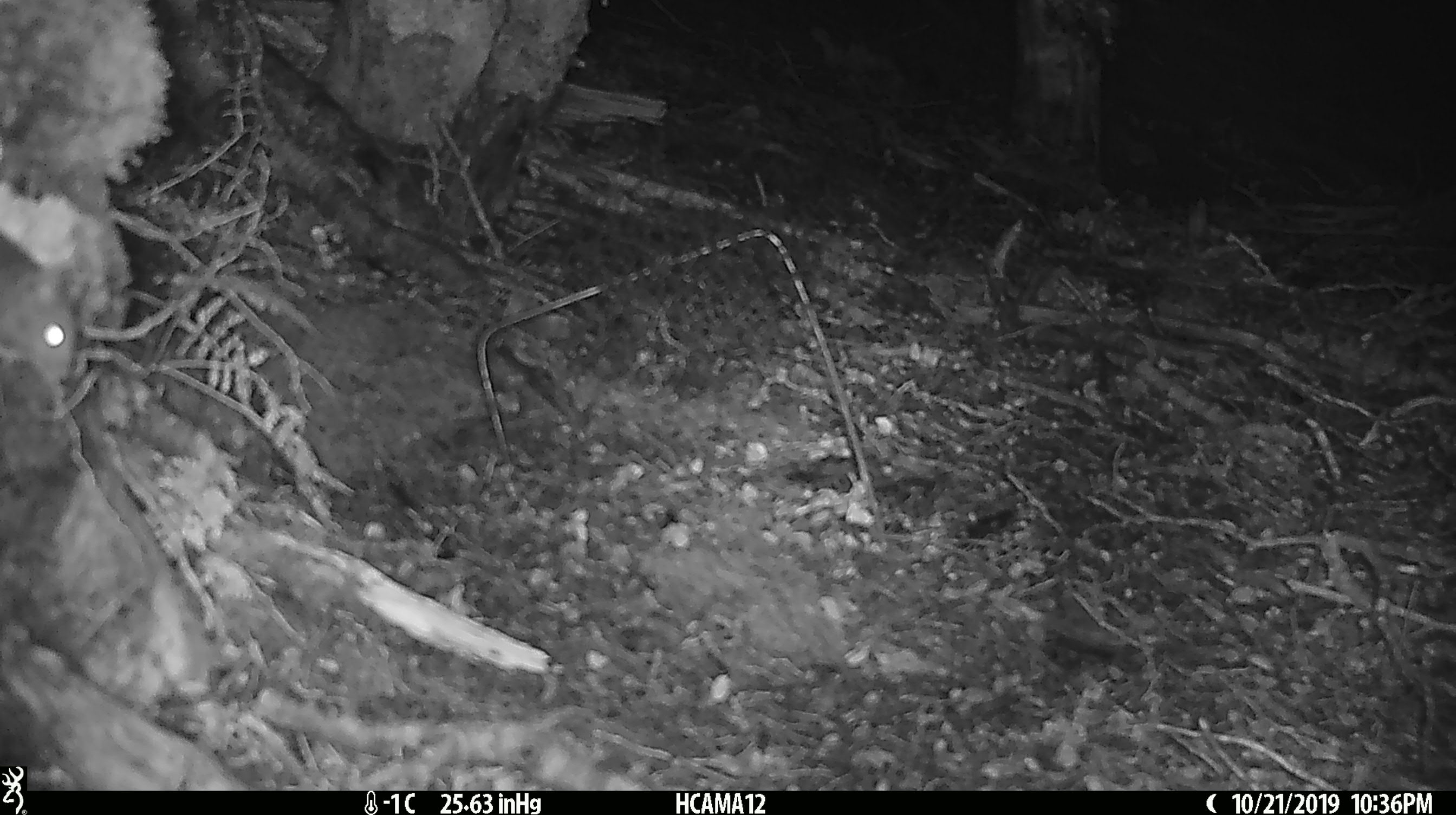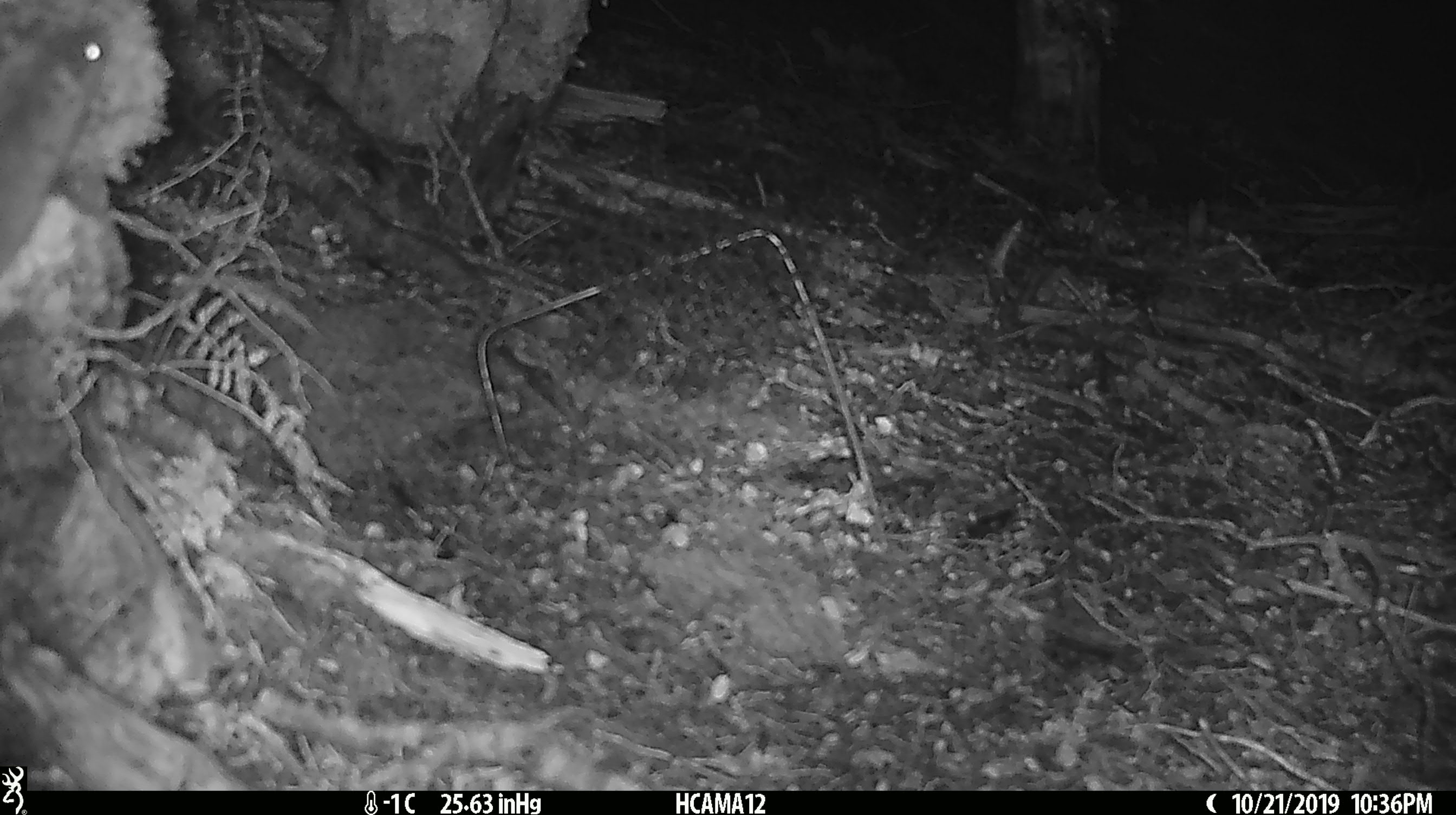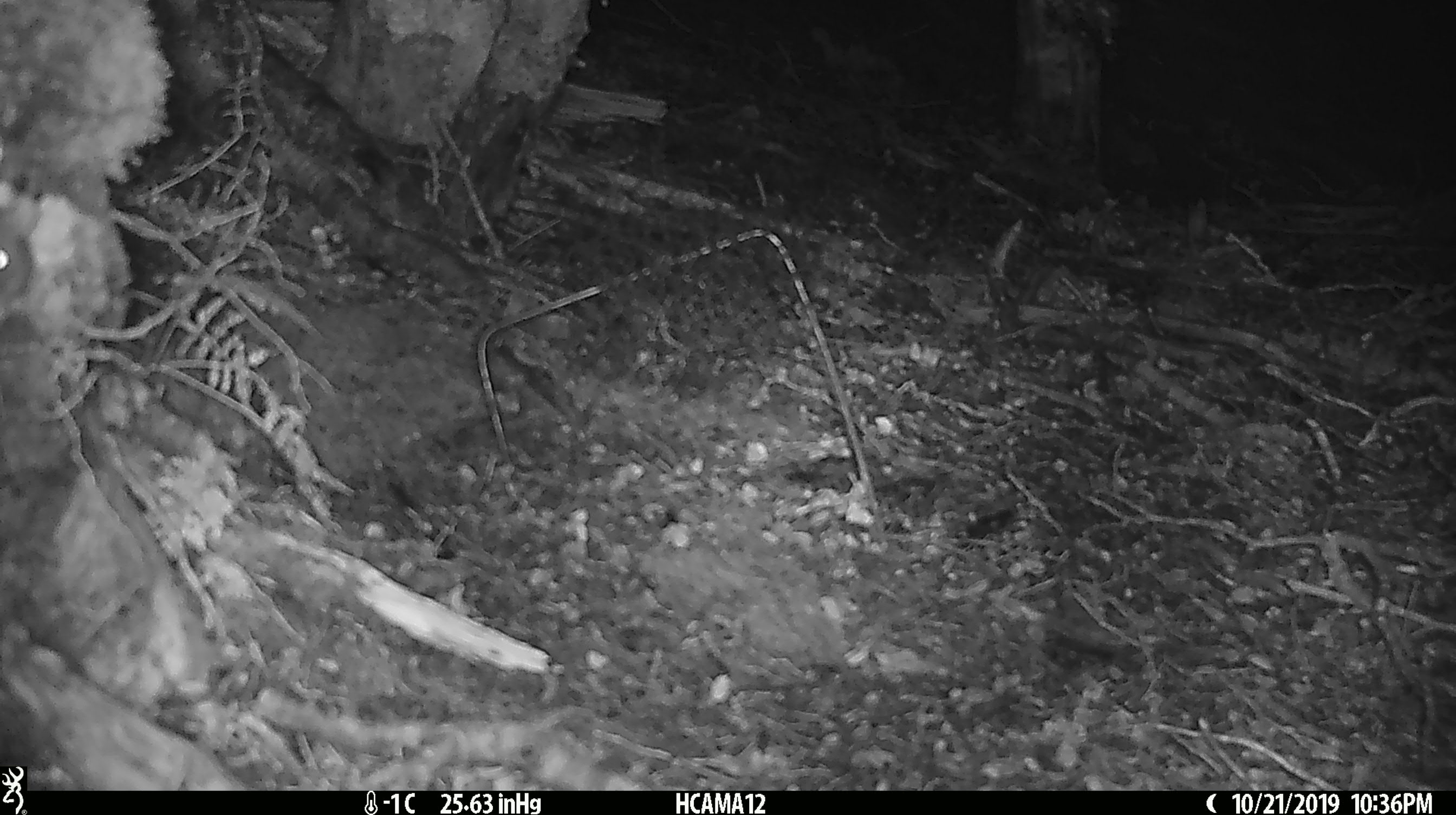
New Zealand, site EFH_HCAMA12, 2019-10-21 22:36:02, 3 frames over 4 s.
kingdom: Animalia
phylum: Chordata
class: Mammalia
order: Rodentia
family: Muridae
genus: Mus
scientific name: Mus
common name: mouse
Mouse (Mus).